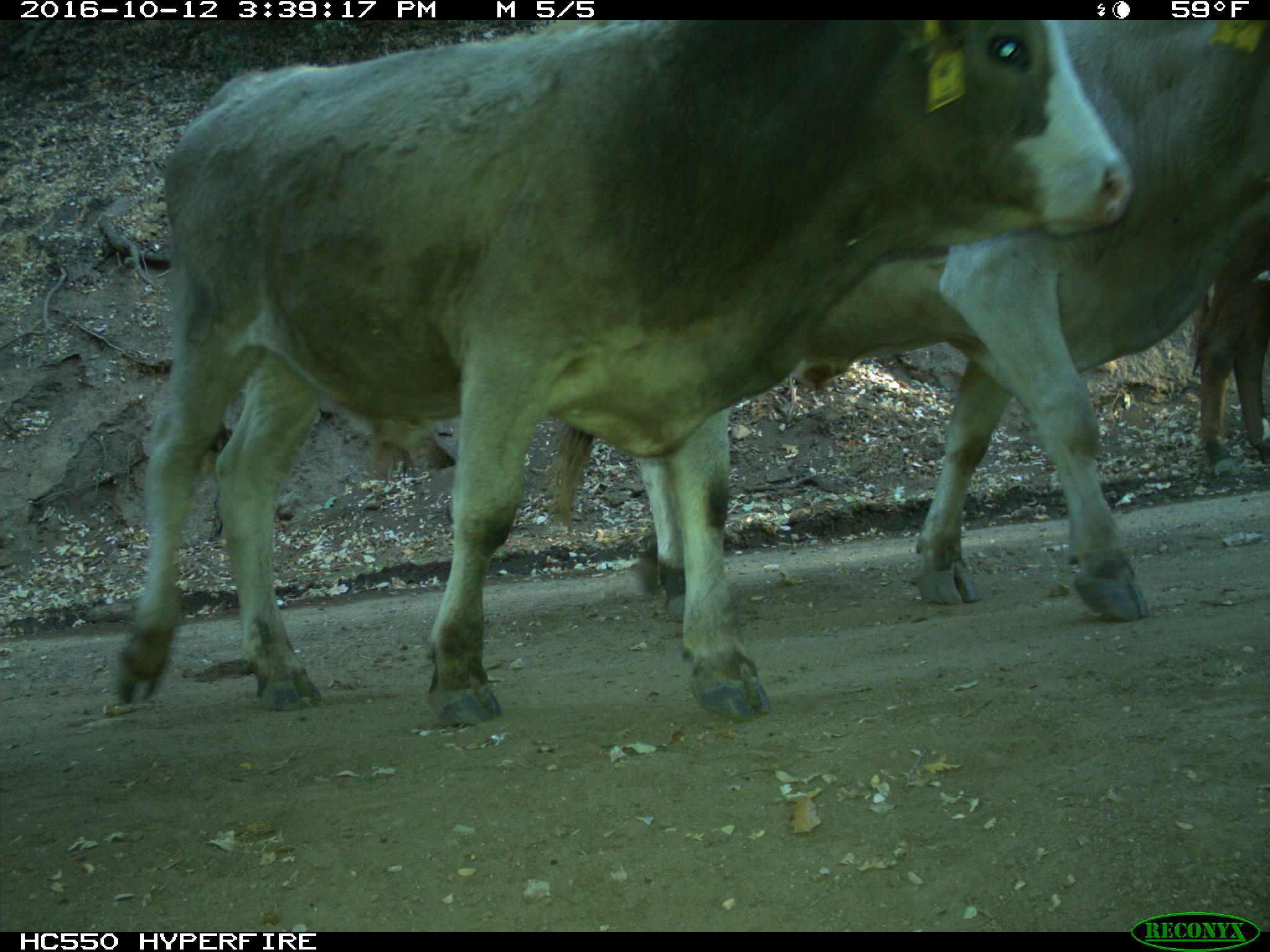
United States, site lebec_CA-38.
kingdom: Animalia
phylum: Chordata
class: Mammalia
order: Artiodactyla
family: Bovidae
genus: Bos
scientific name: Bos taurus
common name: domestic cow